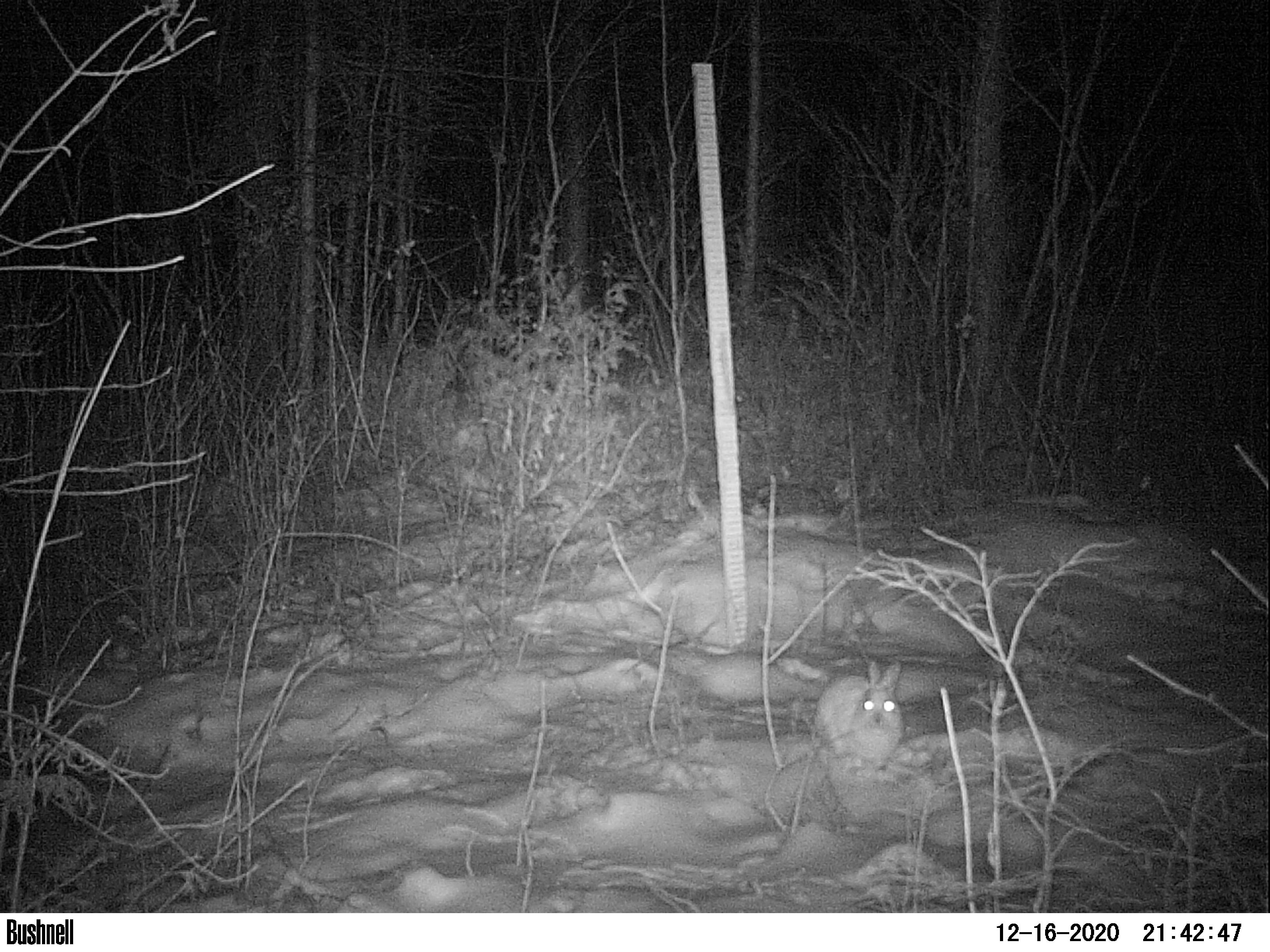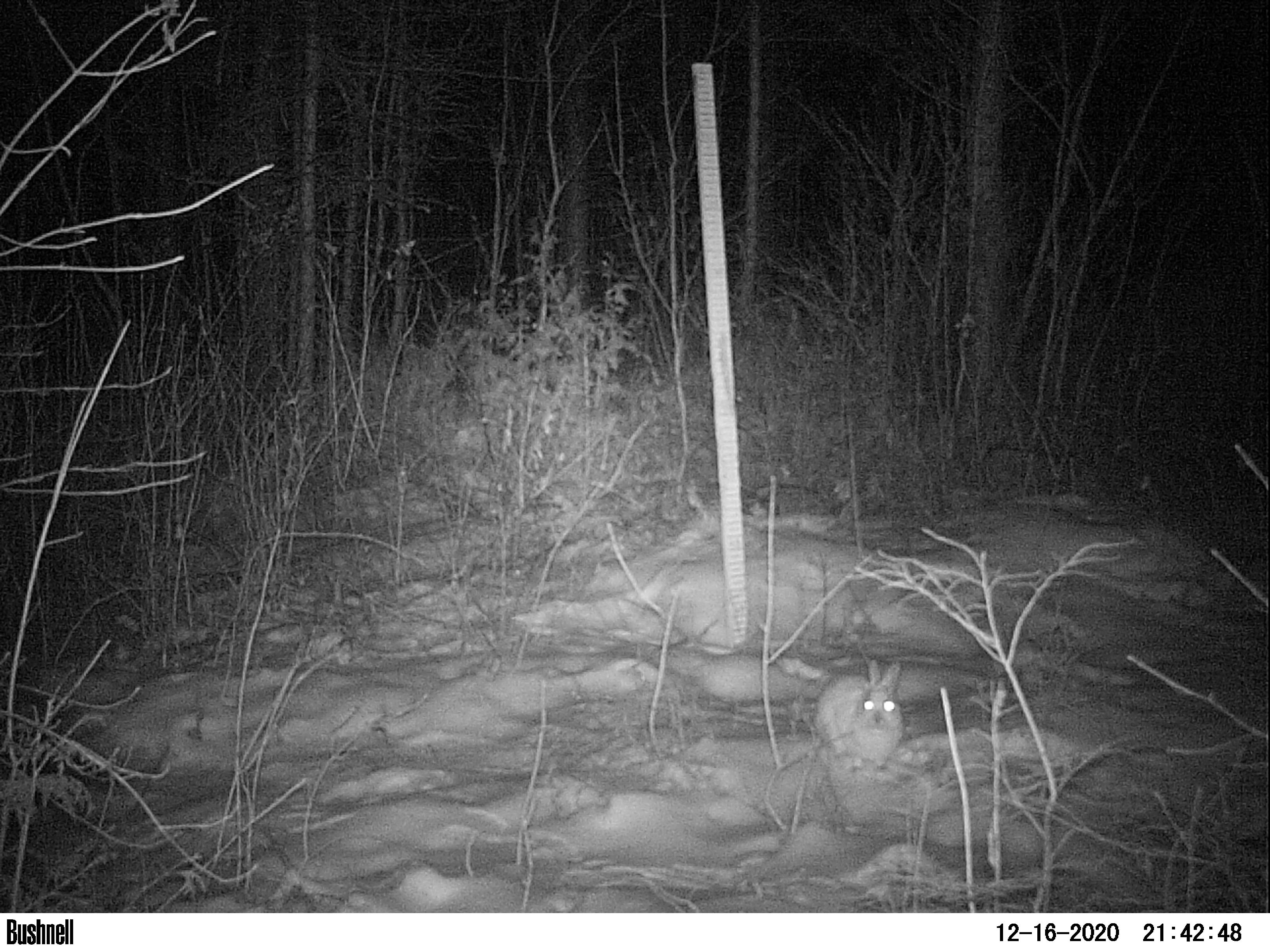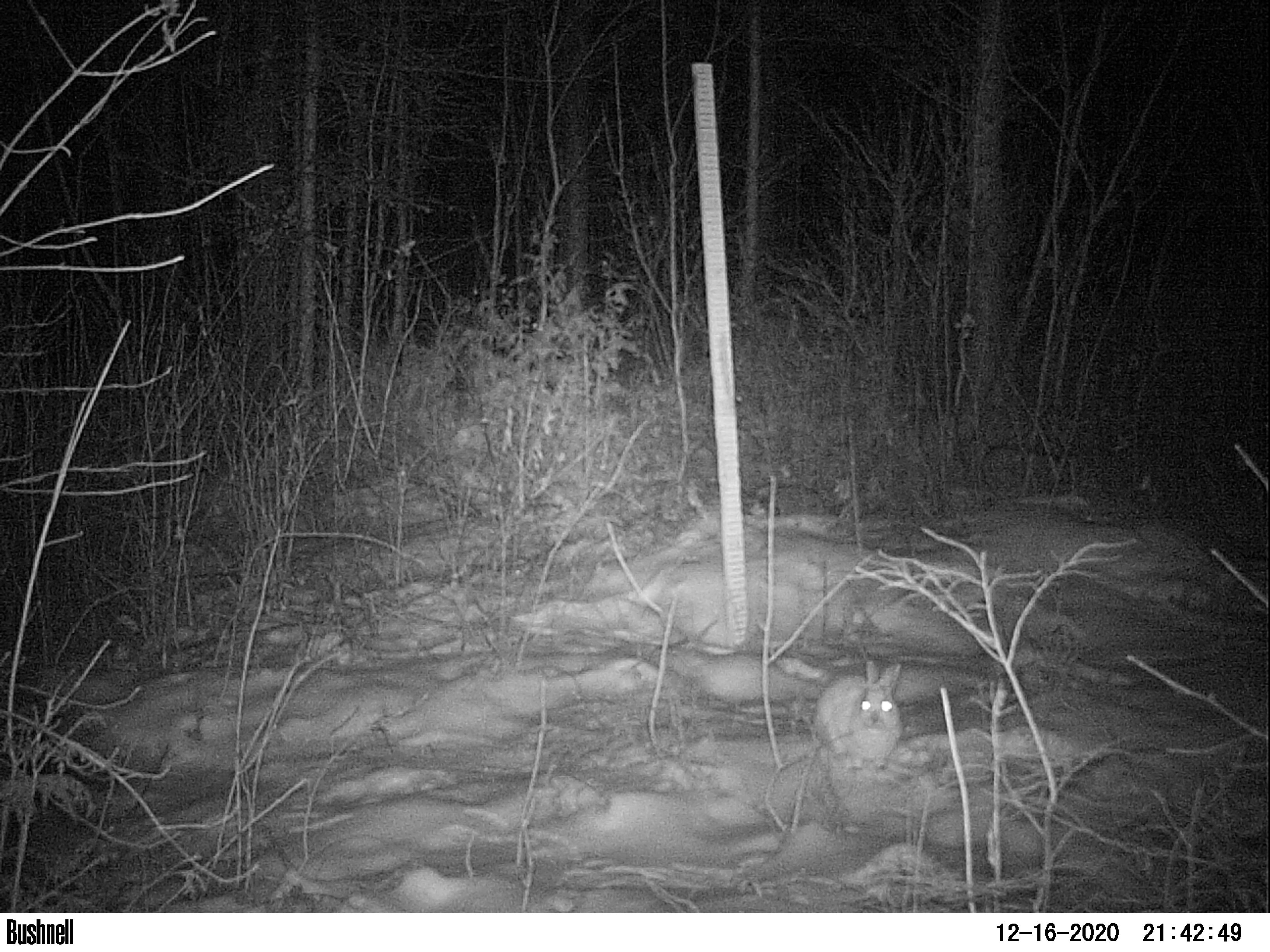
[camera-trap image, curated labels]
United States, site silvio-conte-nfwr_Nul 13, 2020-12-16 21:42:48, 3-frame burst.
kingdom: Animalia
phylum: Chordata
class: Mammalia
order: Lagomorpha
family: Leporidae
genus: Lepus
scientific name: Lepus americanus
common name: snowshoe hare